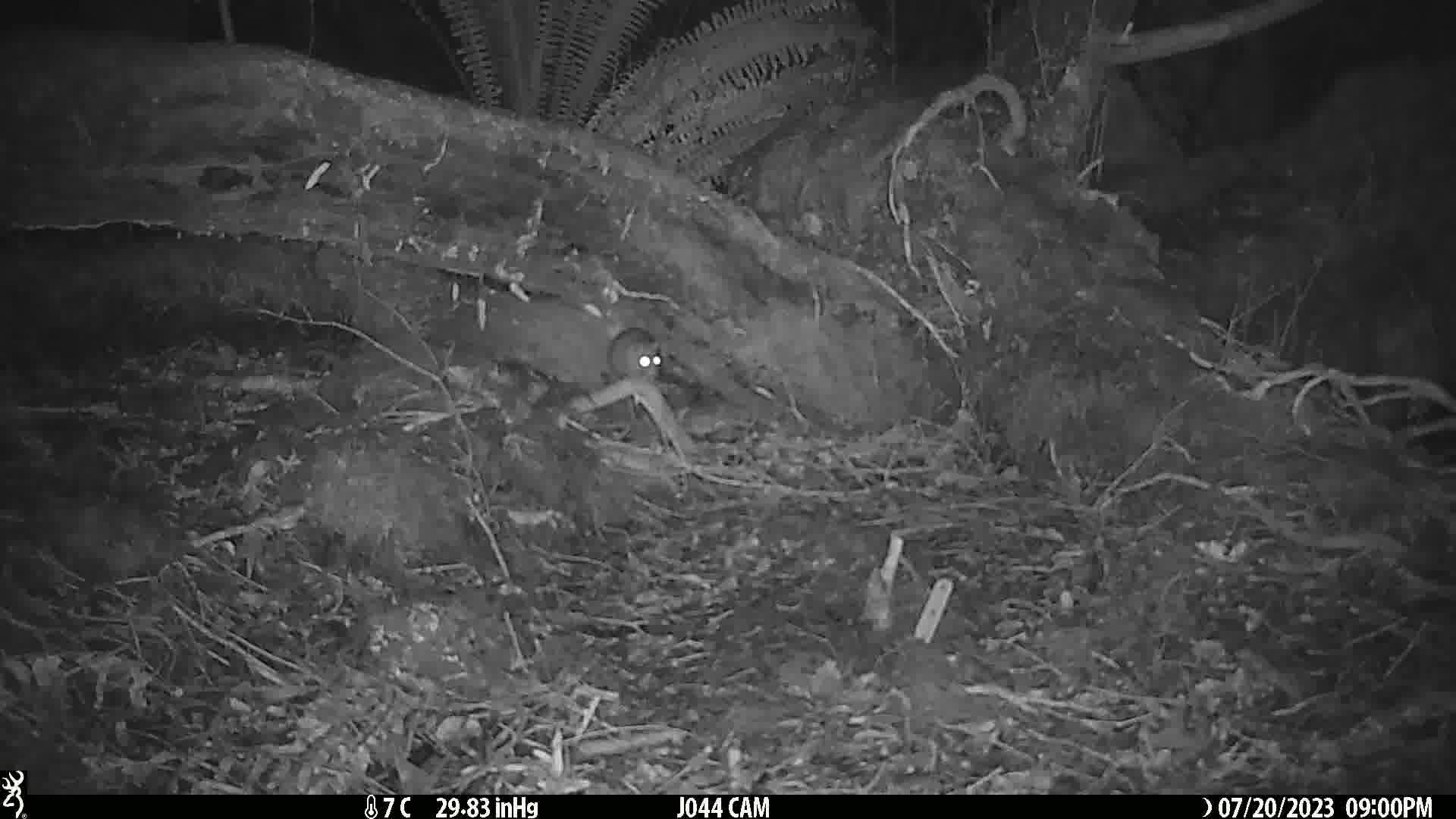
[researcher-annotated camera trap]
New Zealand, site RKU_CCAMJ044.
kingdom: Animalia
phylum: Chordata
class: Mammalia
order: Rodentia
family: Muridae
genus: Rattus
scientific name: Rattus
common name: rat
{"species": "rat (Rattus)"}